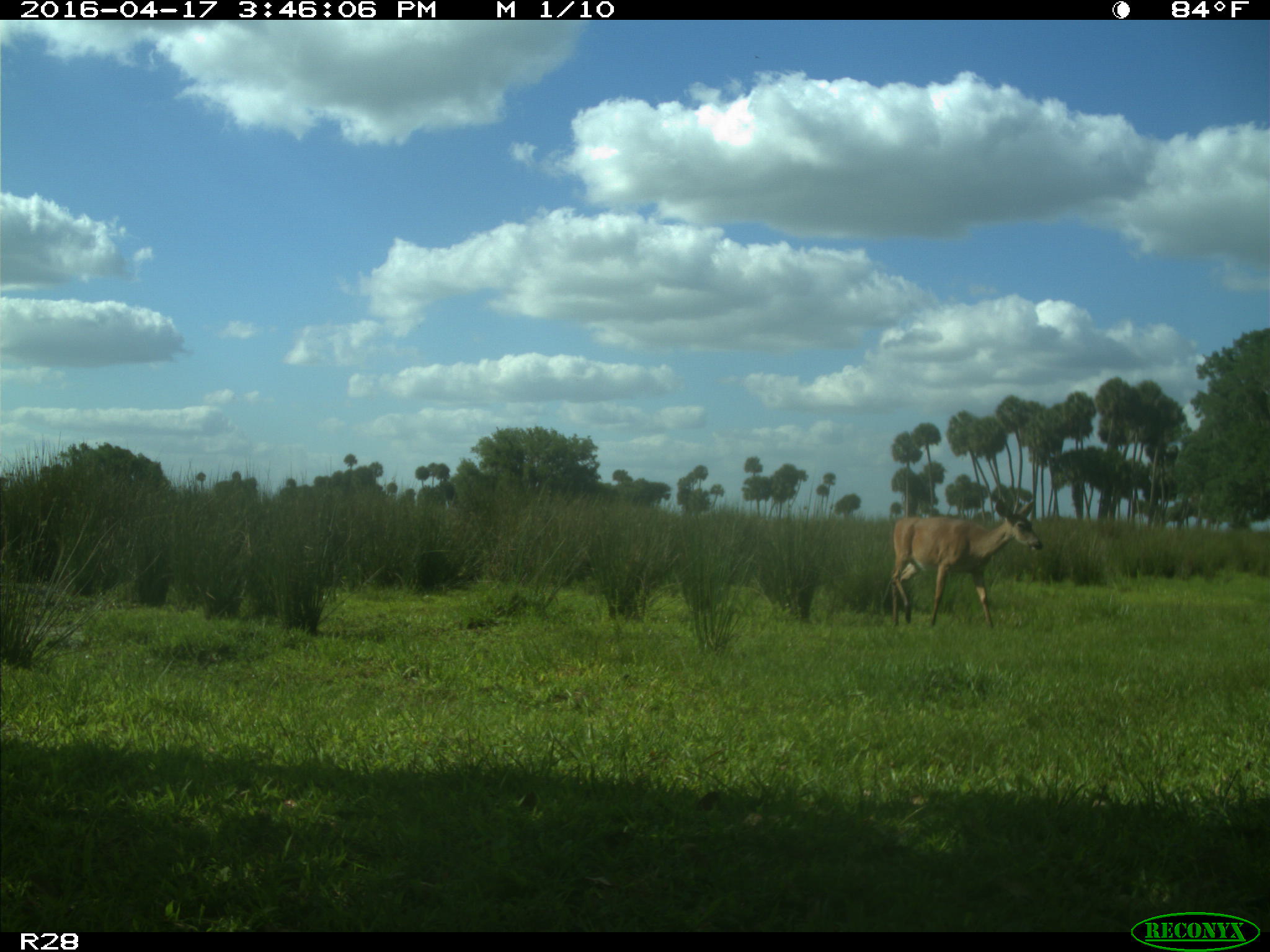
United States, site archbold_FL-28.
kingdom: Animalia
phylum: Chordata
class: Mammalia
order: Artiodactyla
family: Cervidae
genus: Odocoileus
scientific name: Odocoileus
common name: deer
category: unidentified deer